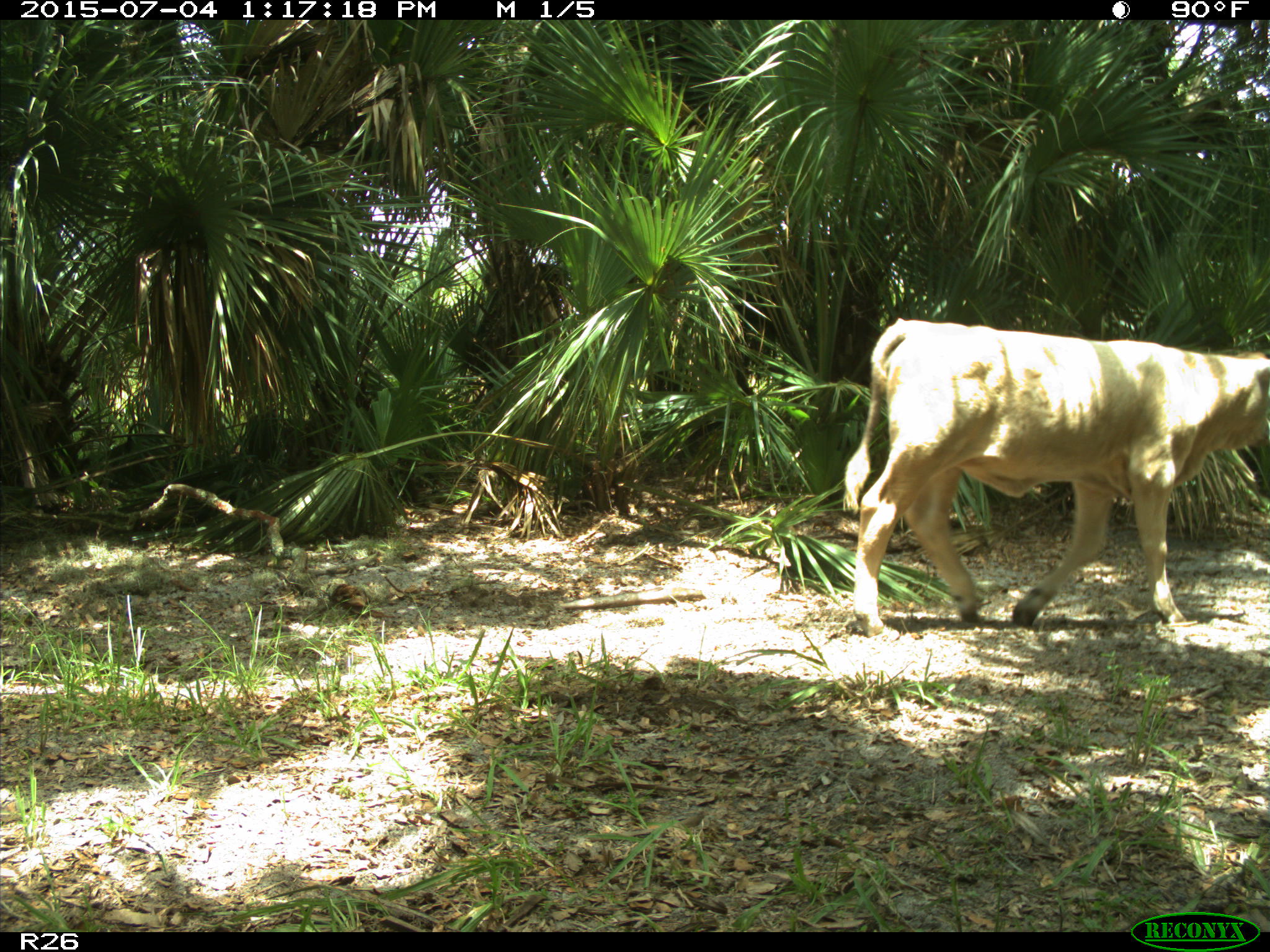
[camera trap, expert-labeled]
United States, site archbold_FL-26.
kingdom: Animalia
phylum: Chordata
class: Mammalia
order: Artiodactyla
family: Bovidae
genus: Bos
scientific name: Bos taurus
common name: domestic cow